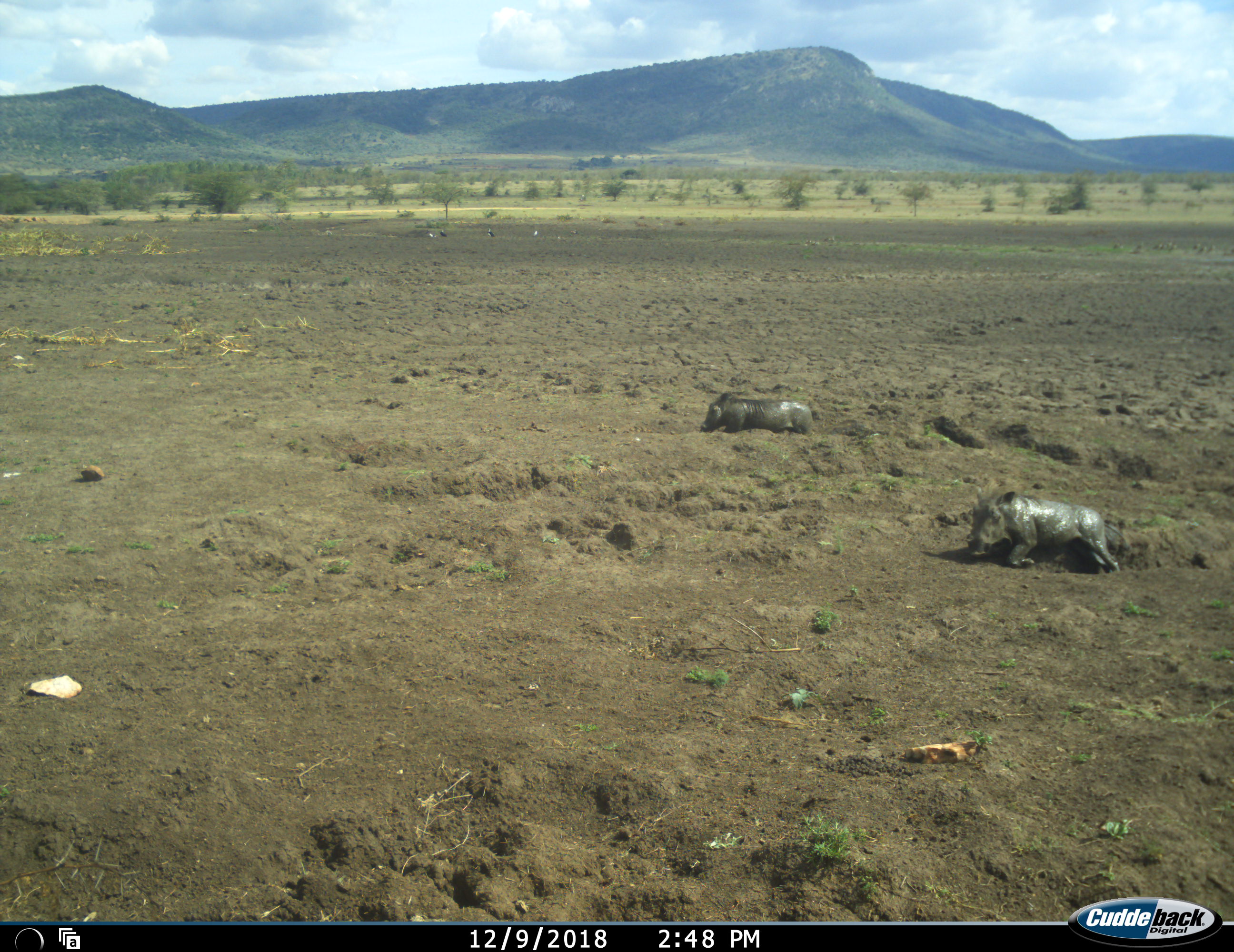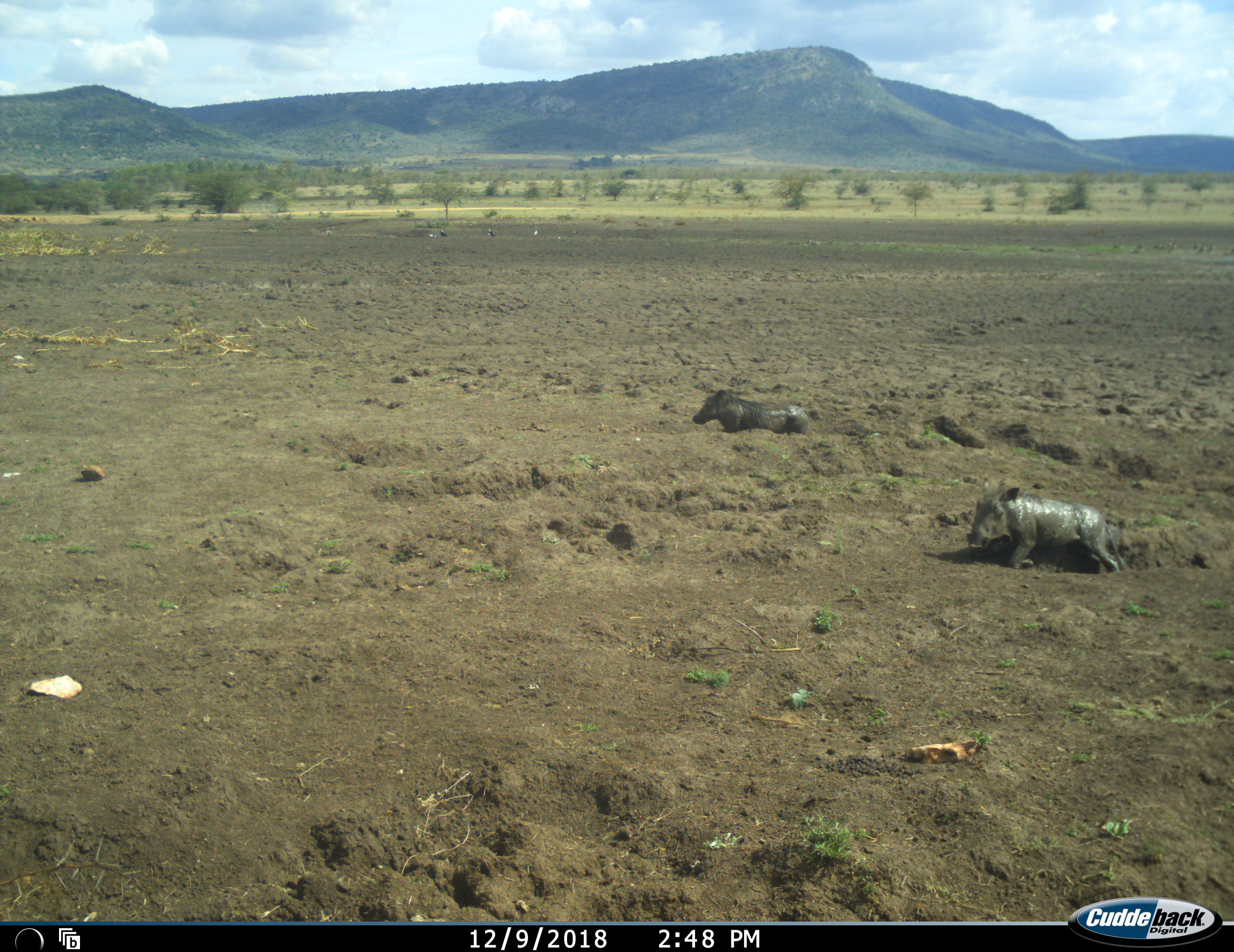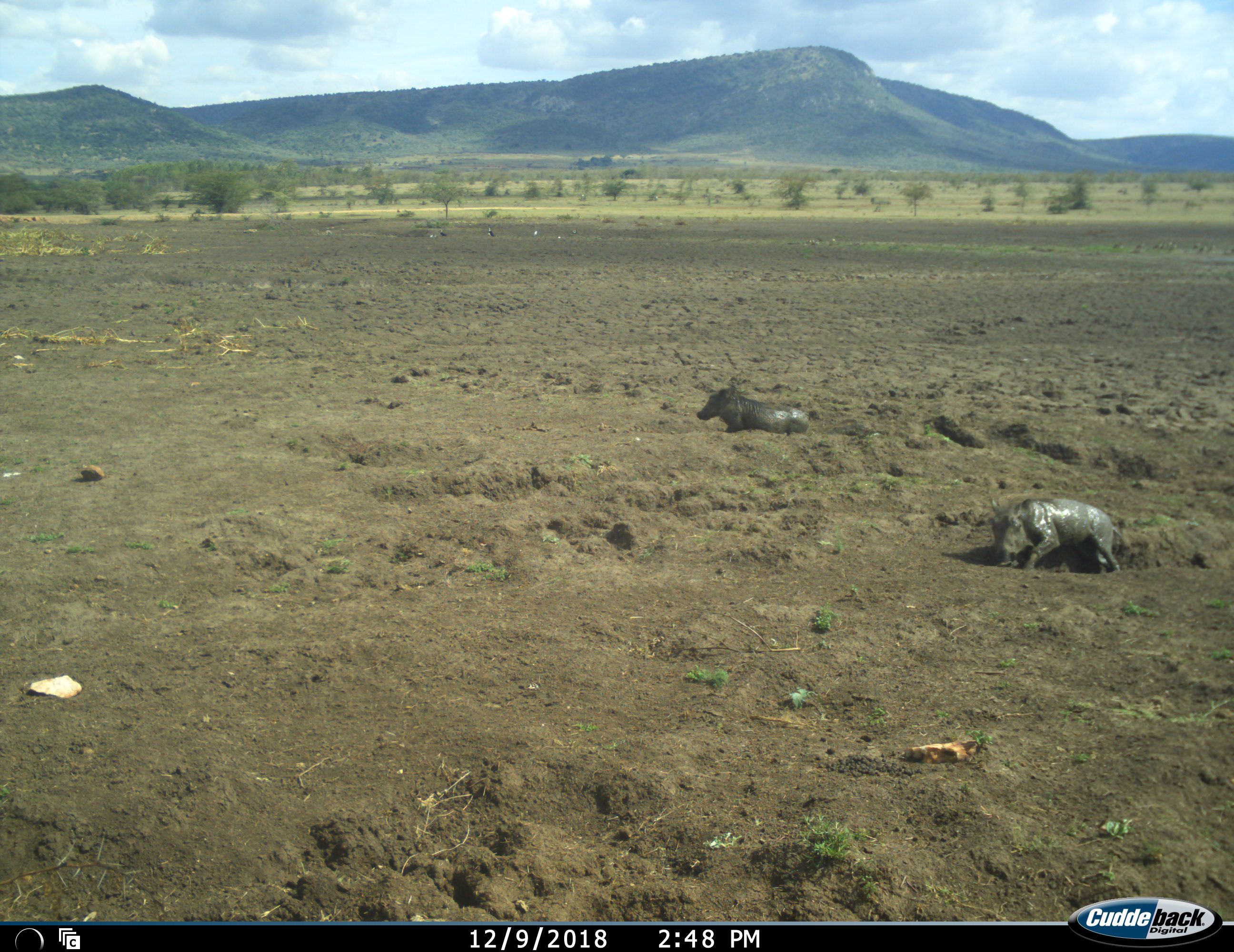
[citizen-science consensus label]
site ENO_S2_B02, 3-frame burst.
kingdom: Animalia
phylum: Chordata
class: Mammalia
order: Artiodactyla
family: Suidae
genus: Phacochoerus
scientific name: Phacochoerus africanus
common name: warthog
Warthog (Phacochoerus africanus), count 2. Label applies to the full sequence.